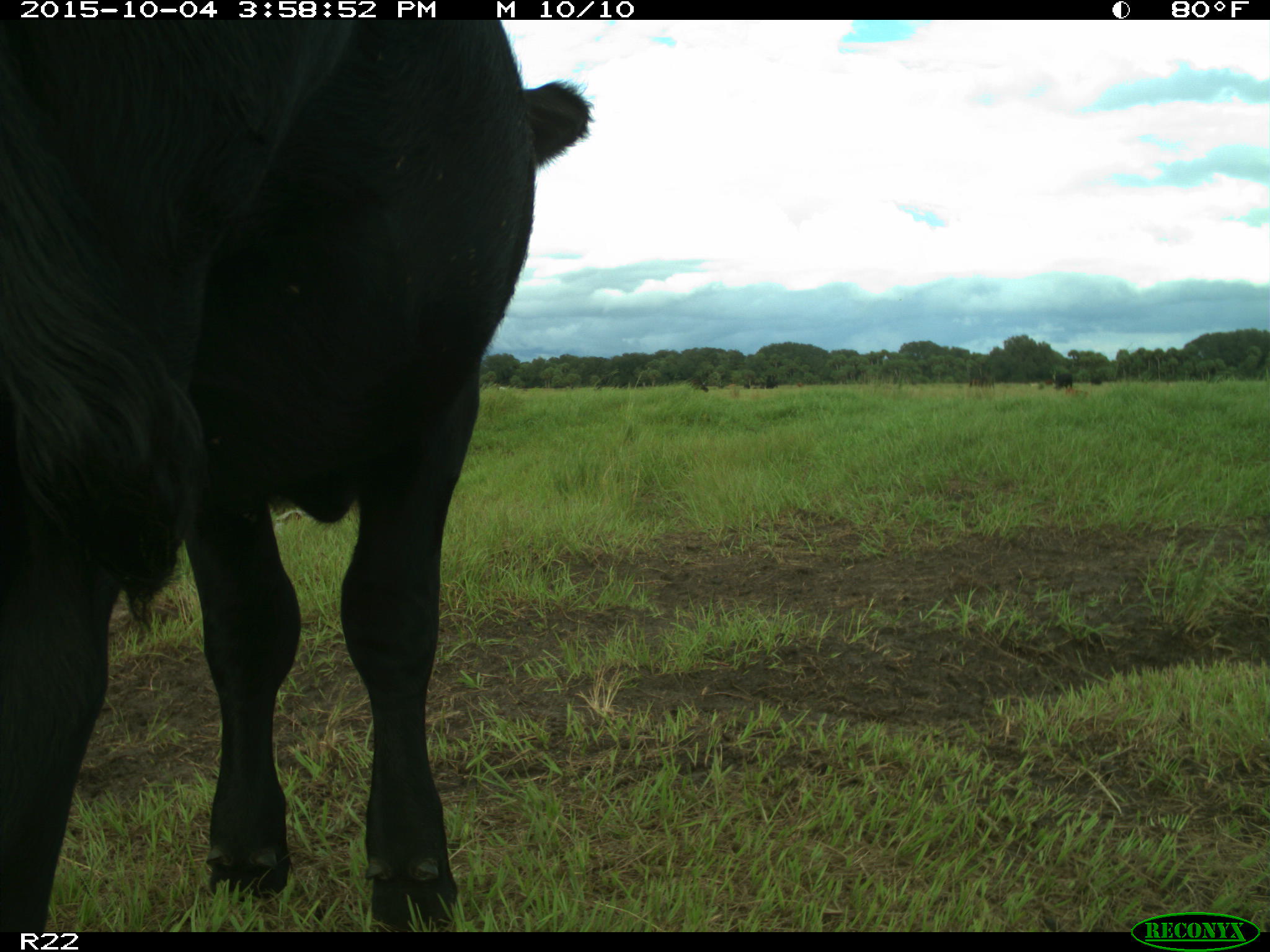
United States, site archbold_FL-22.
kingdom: Animalia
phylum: Chordata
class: Mammalia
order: Artiodactyla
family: Bovidae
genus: Bos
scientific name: Bos taurus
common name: domestic cow